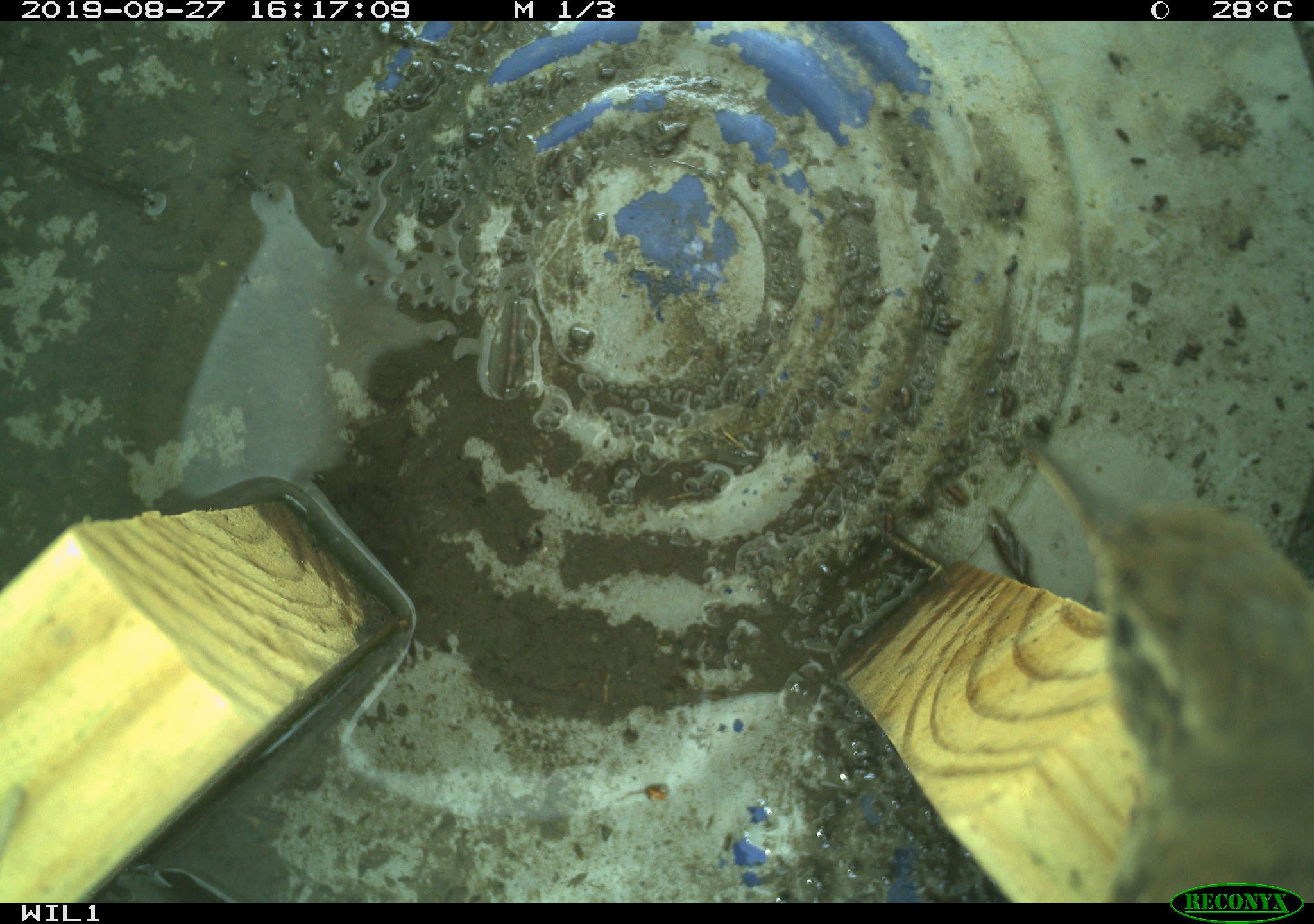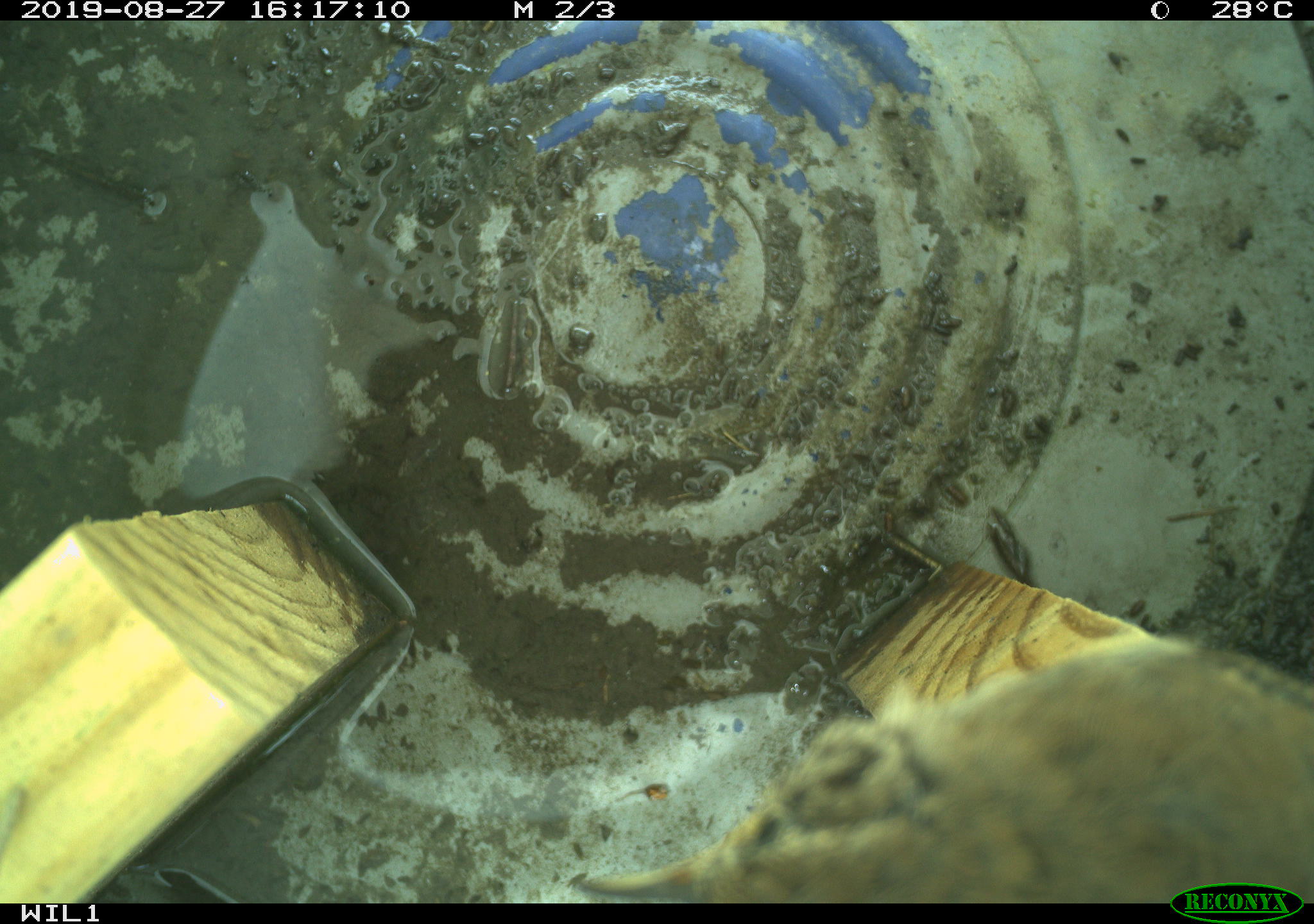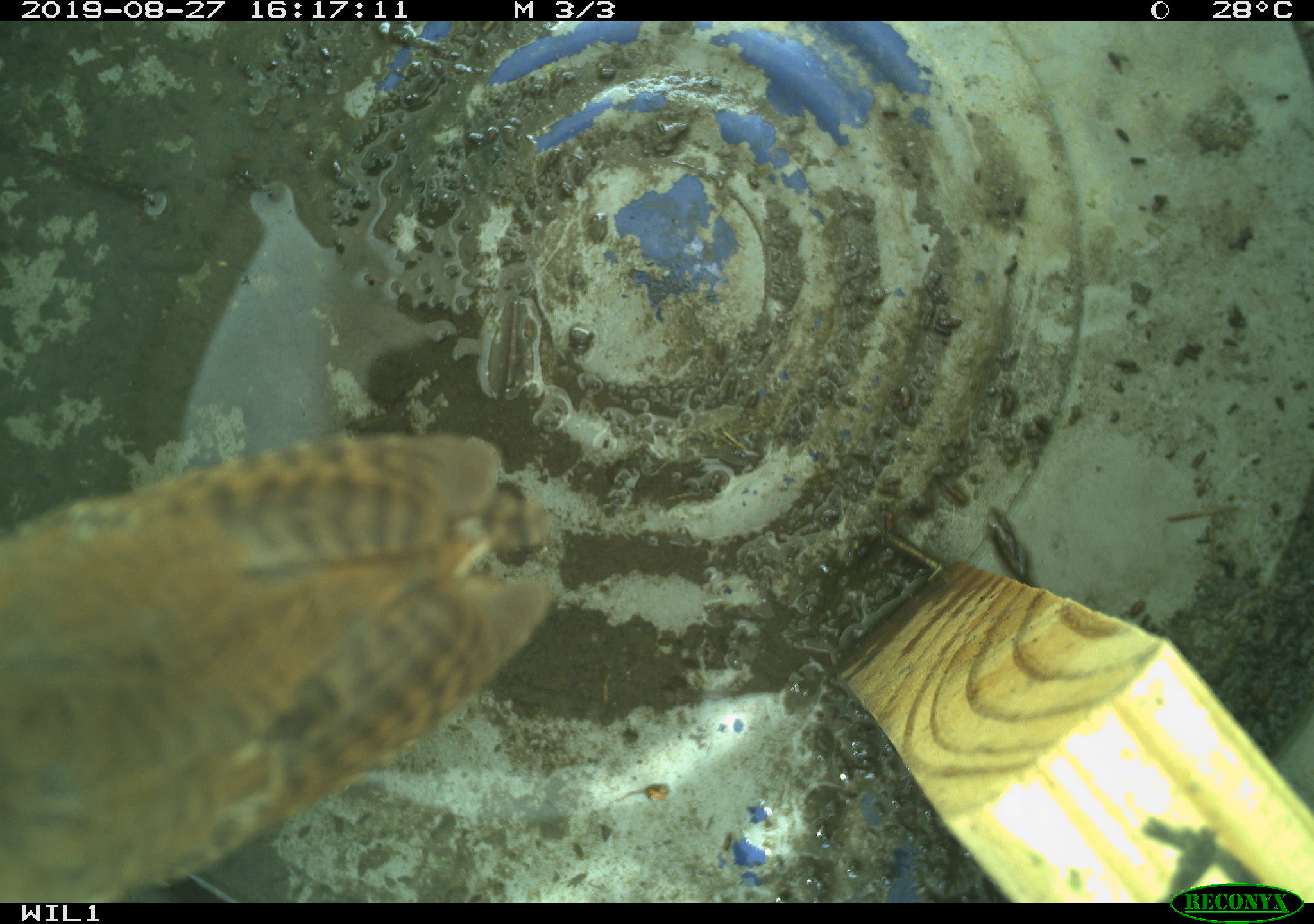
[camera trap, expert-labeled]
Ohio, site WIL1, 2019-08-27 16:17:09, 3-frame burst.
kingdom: Animalia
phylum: Chordata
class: Aves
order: Passeriformes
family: Troglodytidae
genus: Troglodytes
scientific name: Troglodytes aedon aedon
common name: northern house wren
Northern house wren (Troglodytes aedon aedon).